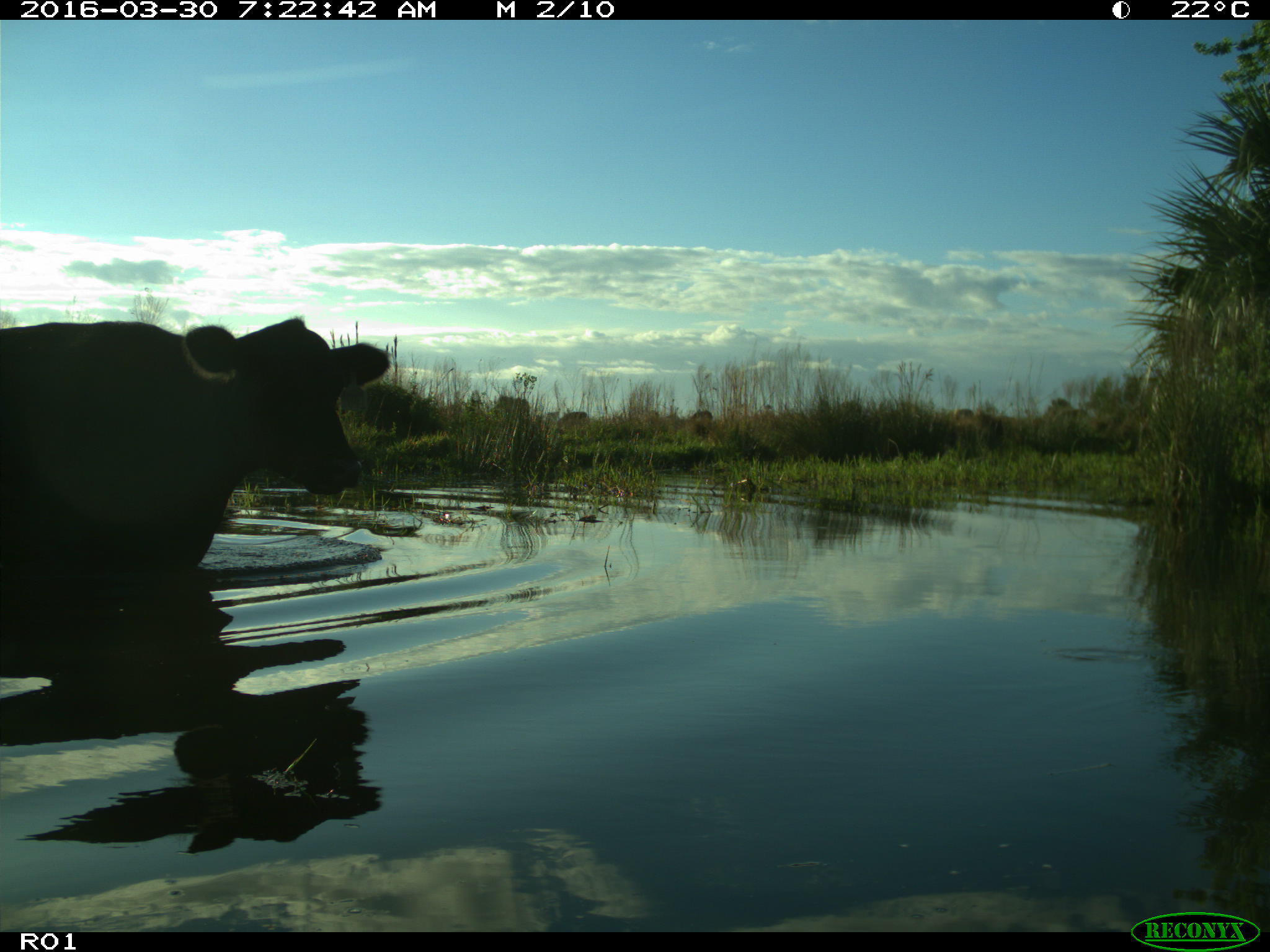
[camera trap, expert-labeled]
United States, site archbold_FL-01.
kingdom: Animalia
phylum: Chordata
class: Mammalia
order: Artiodactyla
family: Bovidae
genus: Bos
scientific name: Bos taurus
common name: domestic cow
Bos taurus (domestic cow).